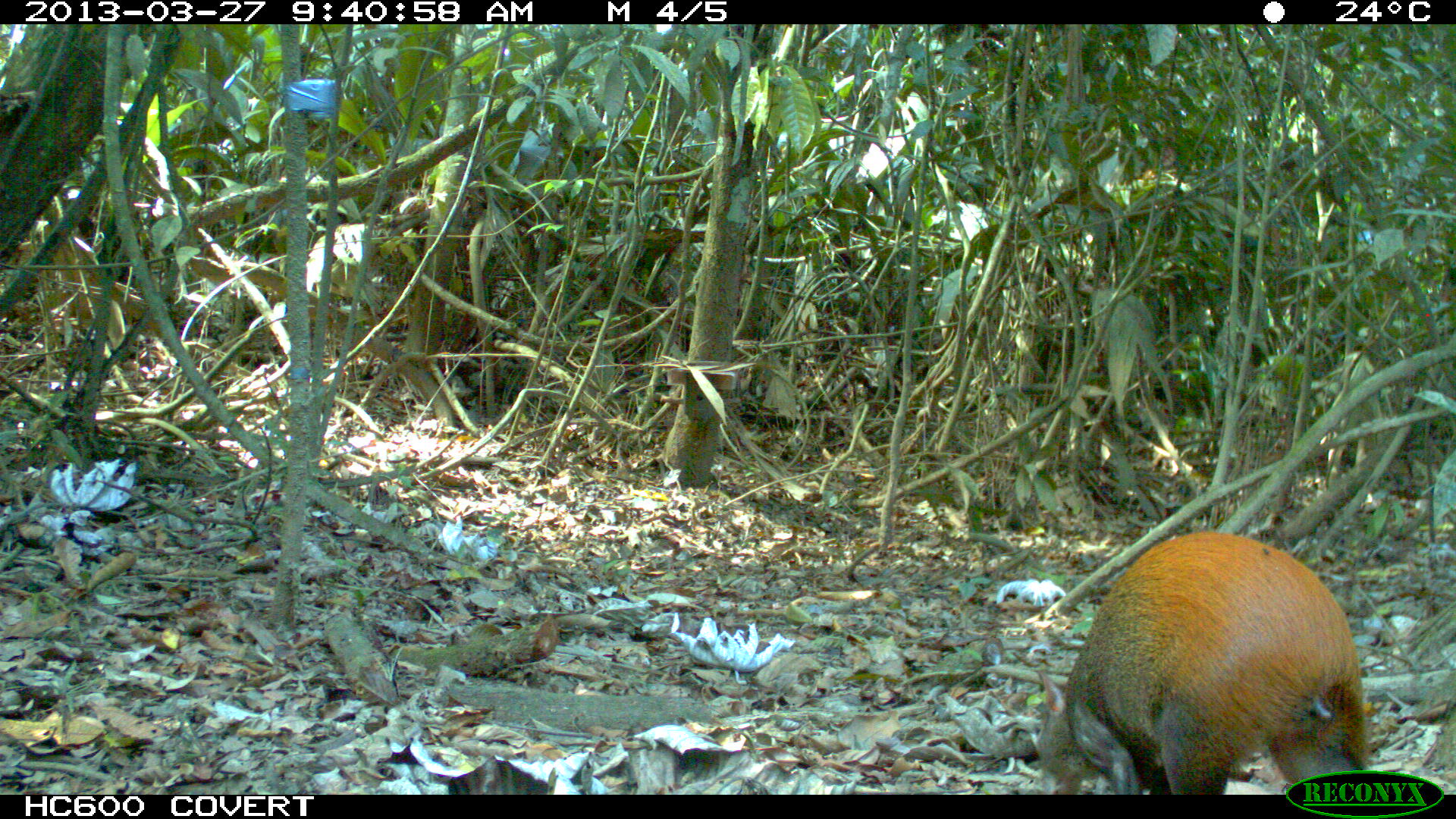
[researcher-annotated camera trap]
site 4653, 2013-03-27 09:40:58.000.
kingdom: Animalia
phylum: Chordata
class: Mammalia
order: Rodentia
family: Dasyproctidae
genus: Dasyprocta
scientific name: Dasyprocta leporina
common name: red-rumped agouti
Dasyprocta leporina (red-rumped agouti), count 1, age adult.